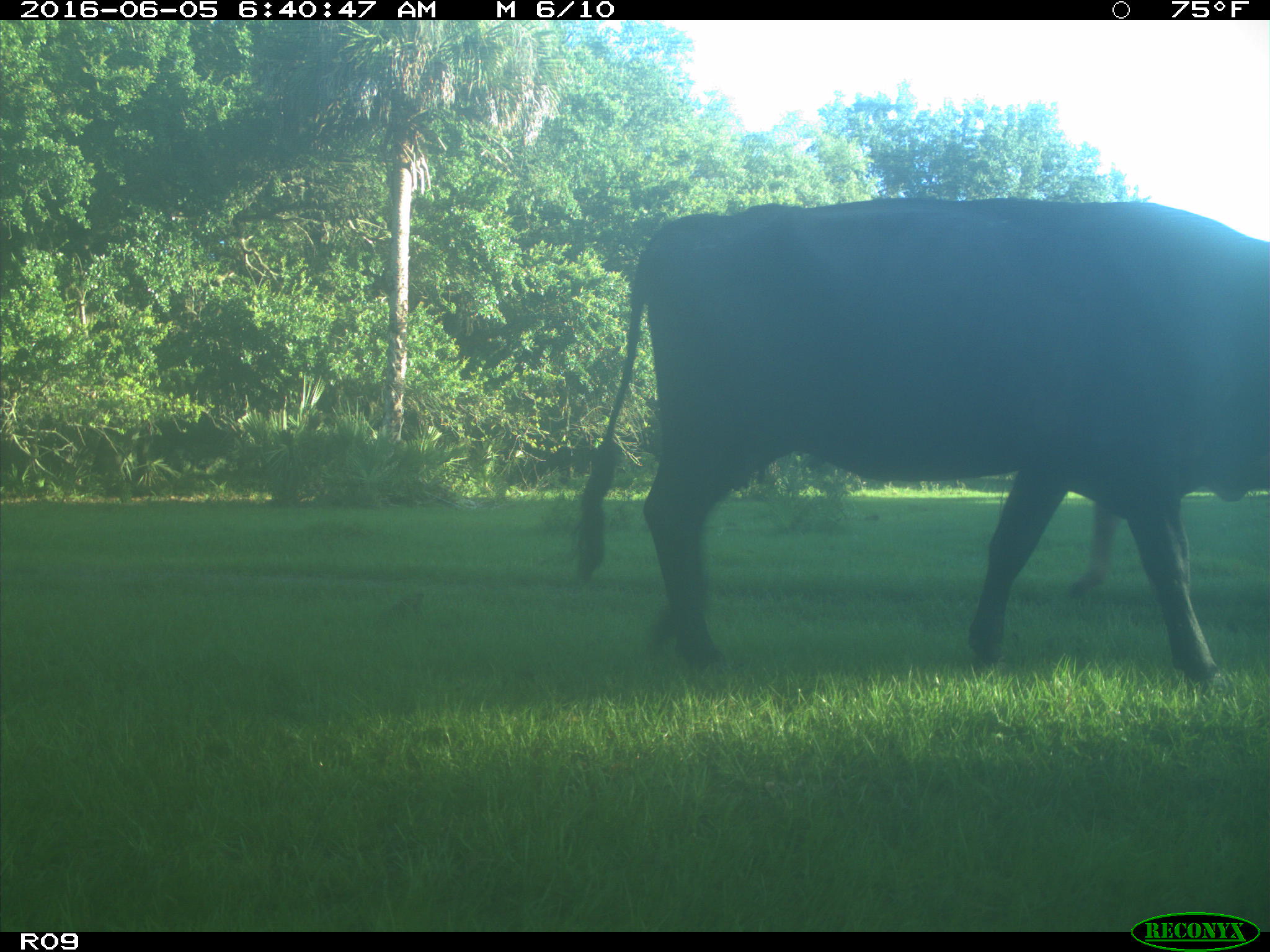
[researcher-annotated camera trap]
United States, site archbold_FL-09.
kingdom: Animalia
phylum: Chordata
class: Mammalia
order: Artiodactyla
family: Bovidae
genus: Bos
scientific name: Bos taurus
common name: domestic cow